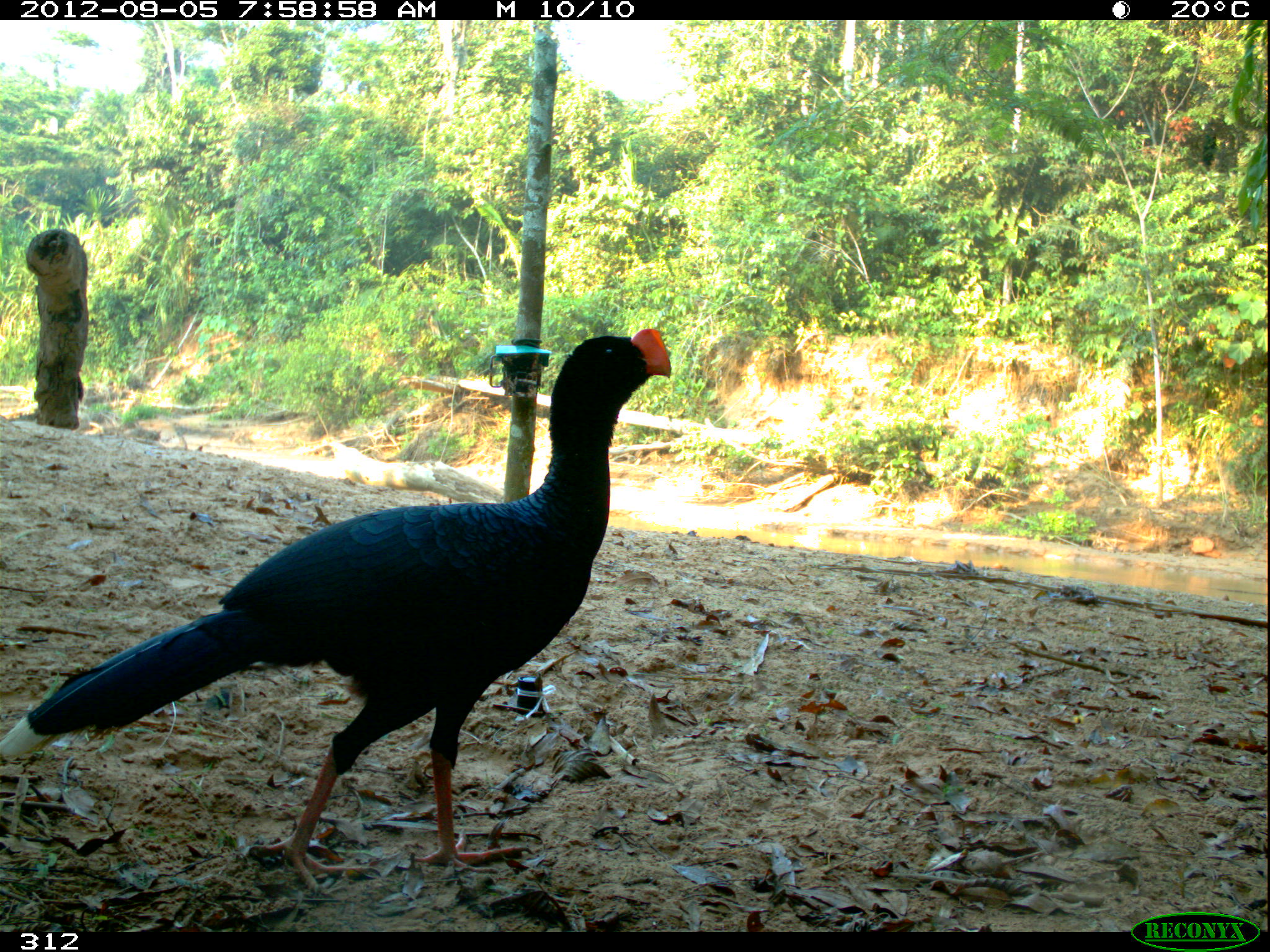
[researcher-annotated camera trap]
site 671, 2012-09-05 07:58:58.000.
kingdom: Animalia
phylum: Chordata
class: Aves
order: Galliformes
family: Cracidae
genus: Mitu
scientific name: Mitu tuberosum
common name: razor-billed curassow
Mitu tuberosum (razor-billed curassow).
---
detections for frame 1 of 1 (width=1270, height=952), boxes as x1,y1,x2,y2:
mitu tuberosum: 1,328,673,897